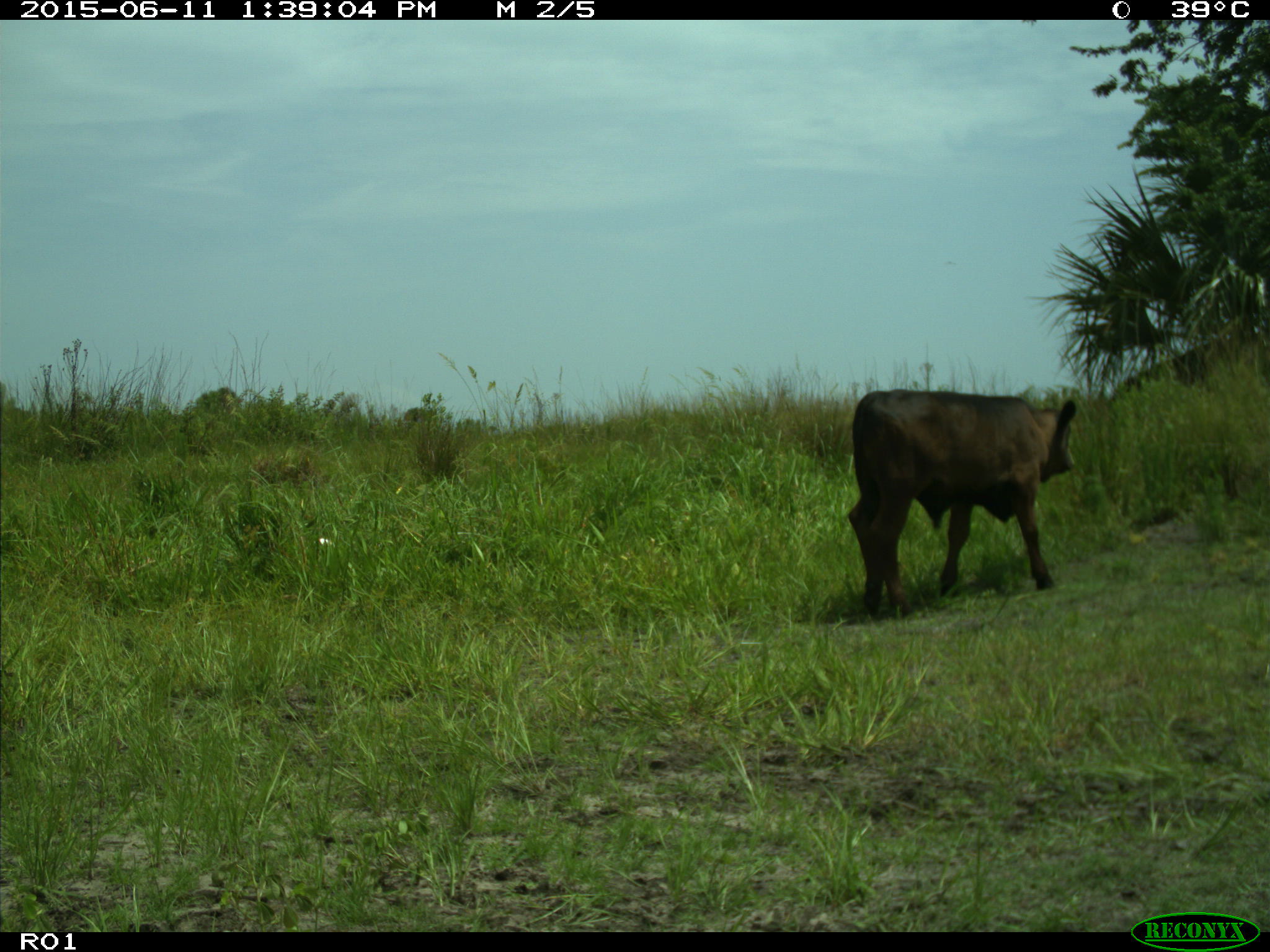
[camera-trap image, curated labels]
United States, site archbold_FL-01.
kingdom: Animalia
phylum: Chordata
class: Mammalia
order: Artiodactyla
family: Bovidae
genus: Bos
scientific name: Bos taurus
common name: domestic cow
Bos taurus (domestic cow).